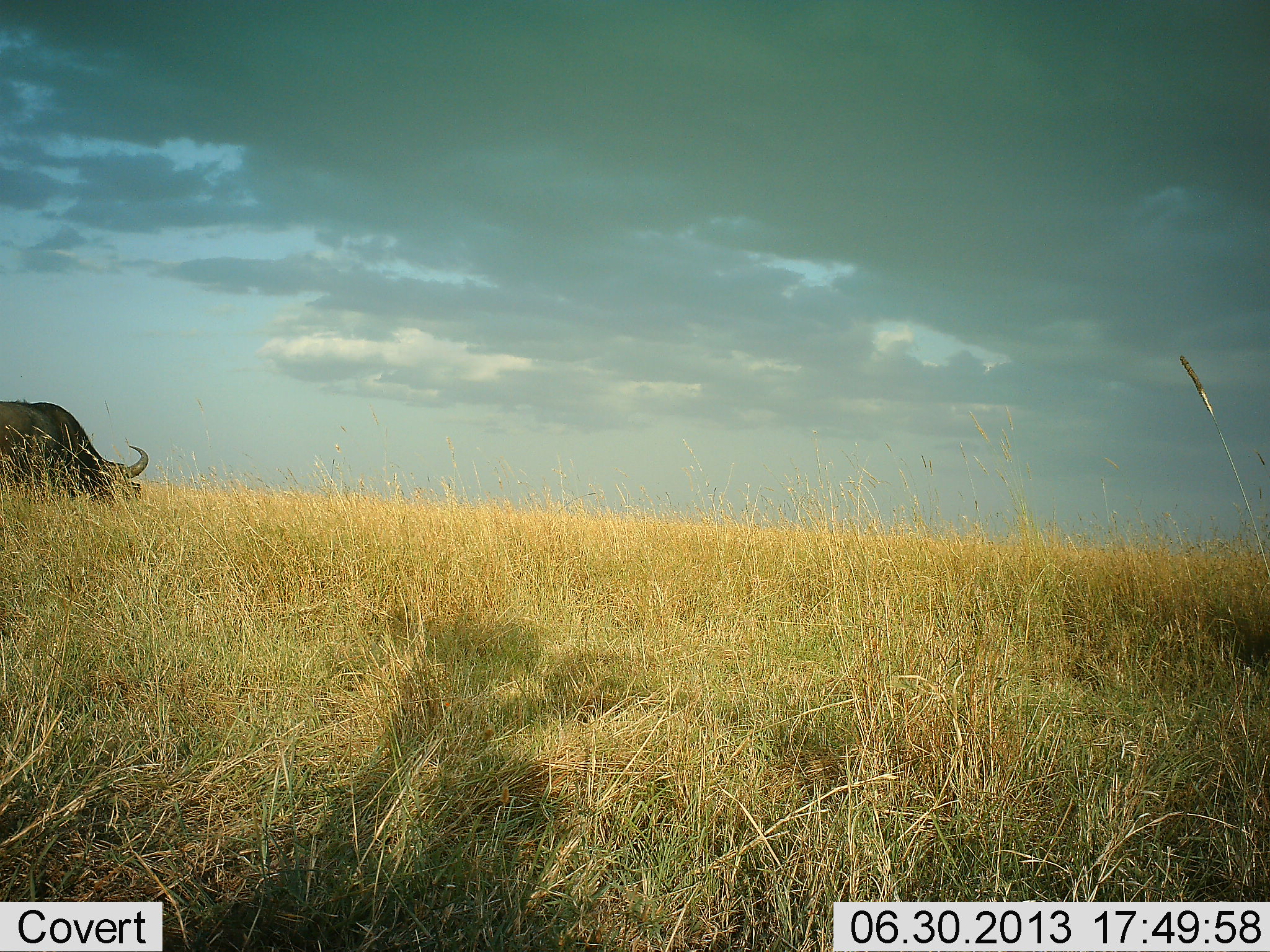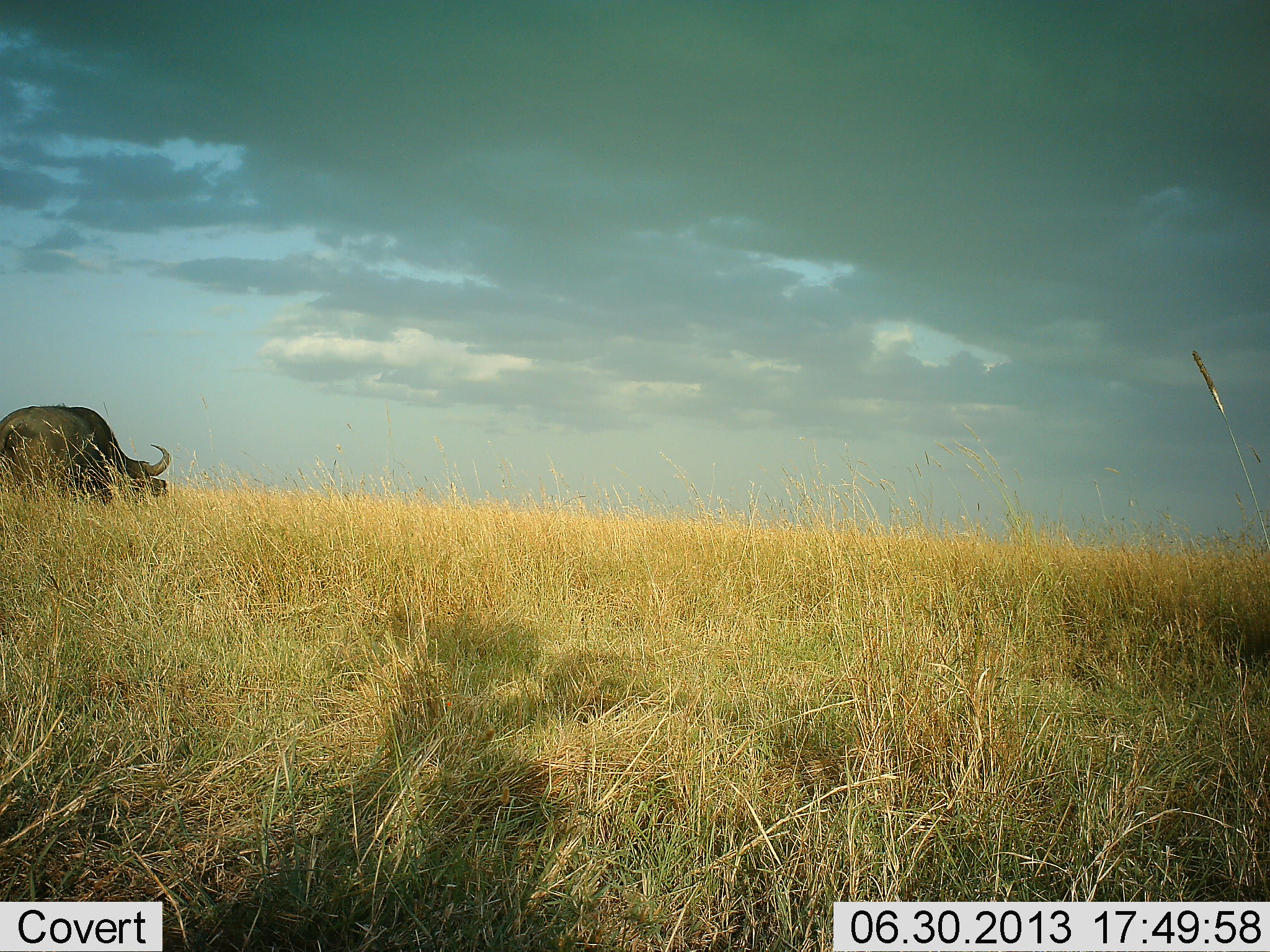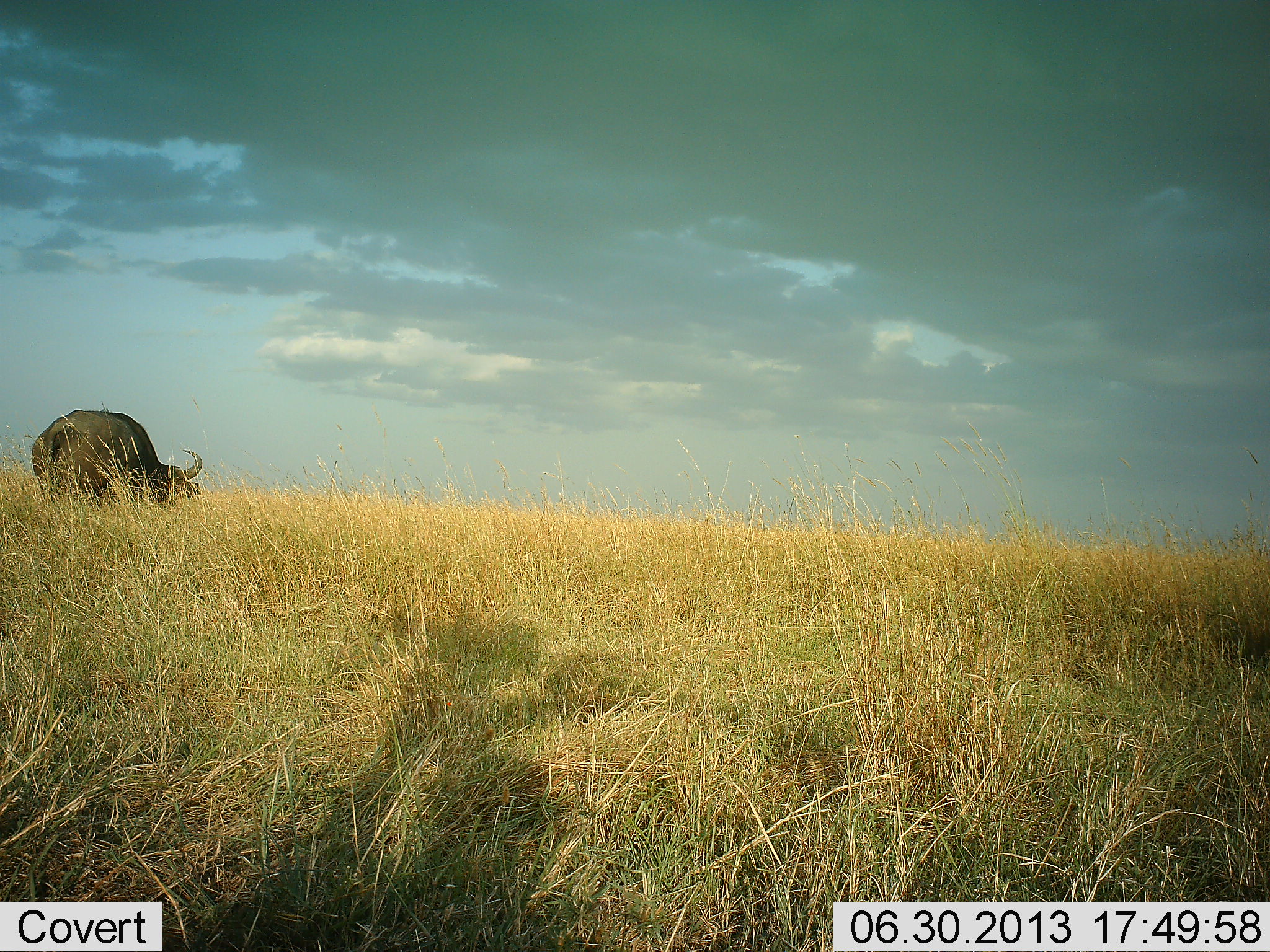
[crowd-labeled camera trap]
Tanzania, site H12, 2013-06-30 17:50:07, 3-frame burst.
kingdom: Animalia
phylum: Chordata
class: Mammalia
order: Artiodactyla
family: Bovidae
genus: Syncerus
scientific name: Syncerus caffer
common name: cape buffalo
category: buffalo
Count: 1.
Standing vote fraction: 9%.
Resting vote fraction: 0%.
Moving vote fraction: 74%.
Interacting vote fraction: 0%.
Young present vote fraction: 0%.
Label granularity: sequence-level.